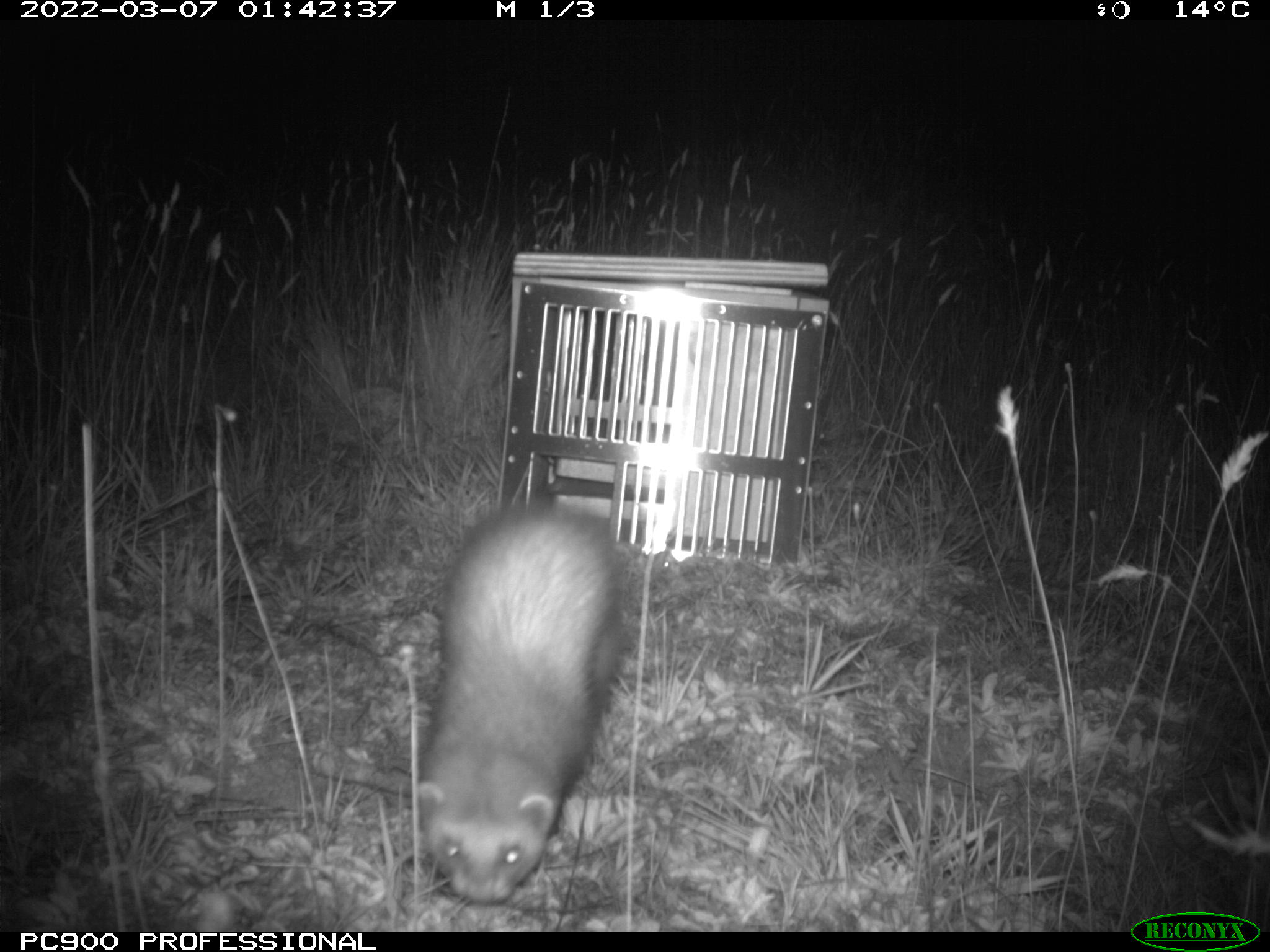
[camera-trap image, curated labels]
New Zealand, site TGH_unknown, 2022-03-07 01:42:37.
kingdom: Animalia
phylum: Chordata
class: Mammalia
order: Carnivora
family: Mustelidae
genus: Mustela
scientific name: Mustela furo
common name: ferret